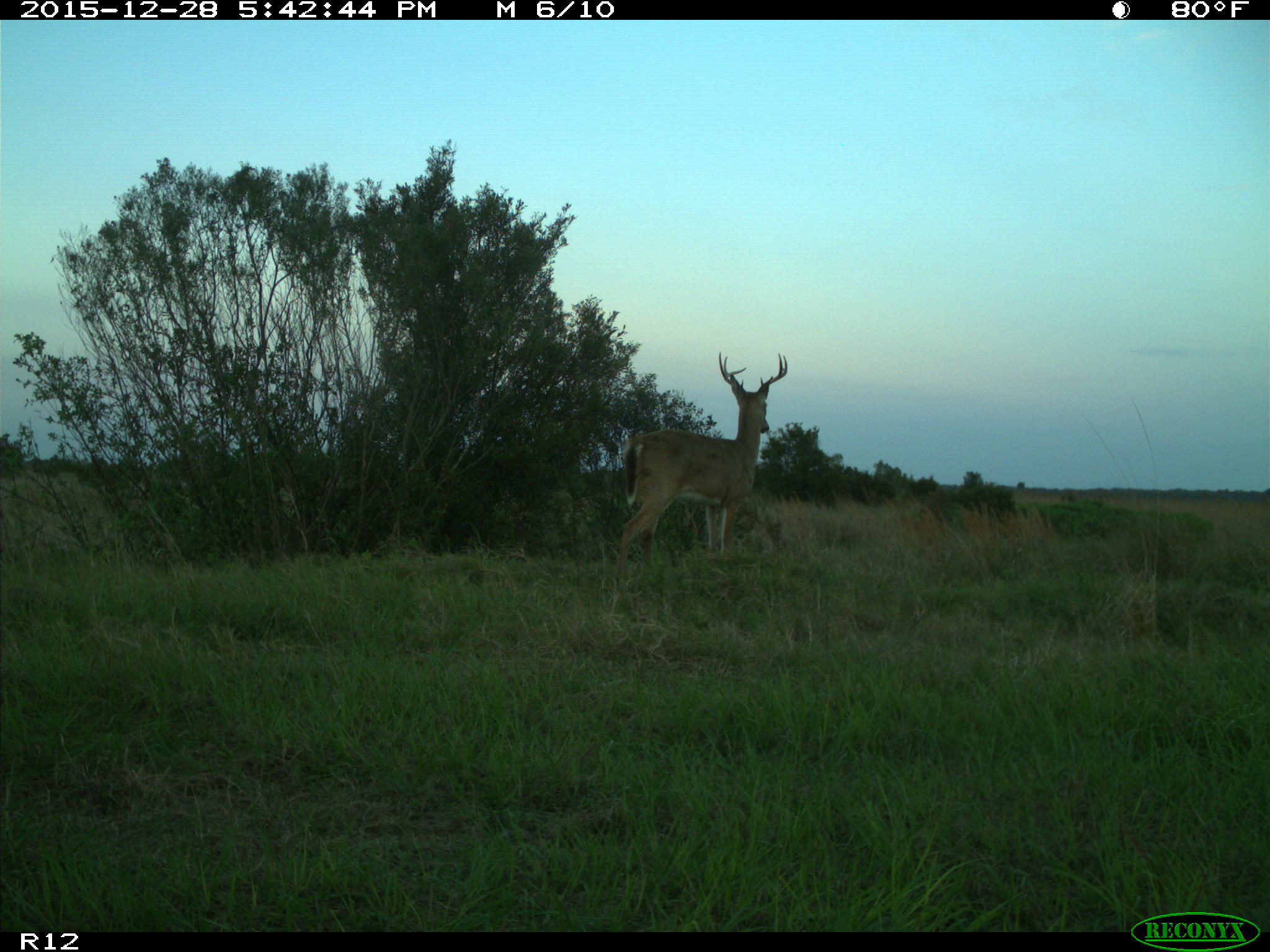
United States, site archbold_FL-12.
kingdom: Animalia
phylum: Chordata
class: Mammalia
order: Artiodactyla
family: Cervidae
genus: Odocoileus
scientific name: Odocoileus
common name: deer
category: unidentified deer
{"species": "unidentified deer (deer) (Odocoileus)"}